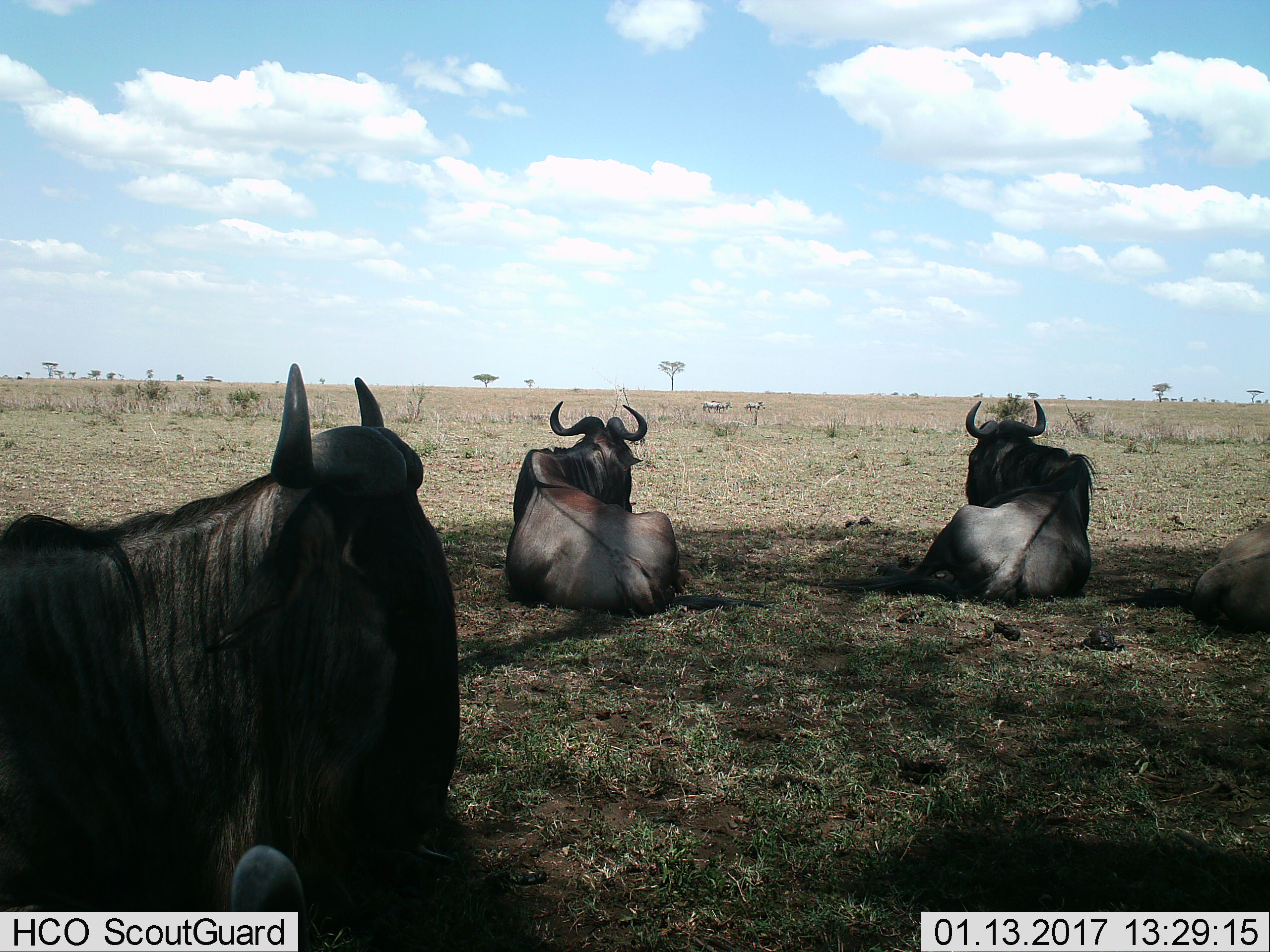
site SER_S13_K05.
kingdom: Animalia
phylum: Chordata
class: Mammalia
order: Artiodactyla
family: Bovidae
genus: Connochaetes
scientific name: Connochaetes taurinus taurinus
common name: blue wildebeest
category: wildebeestblue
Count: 4.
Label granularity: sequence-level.